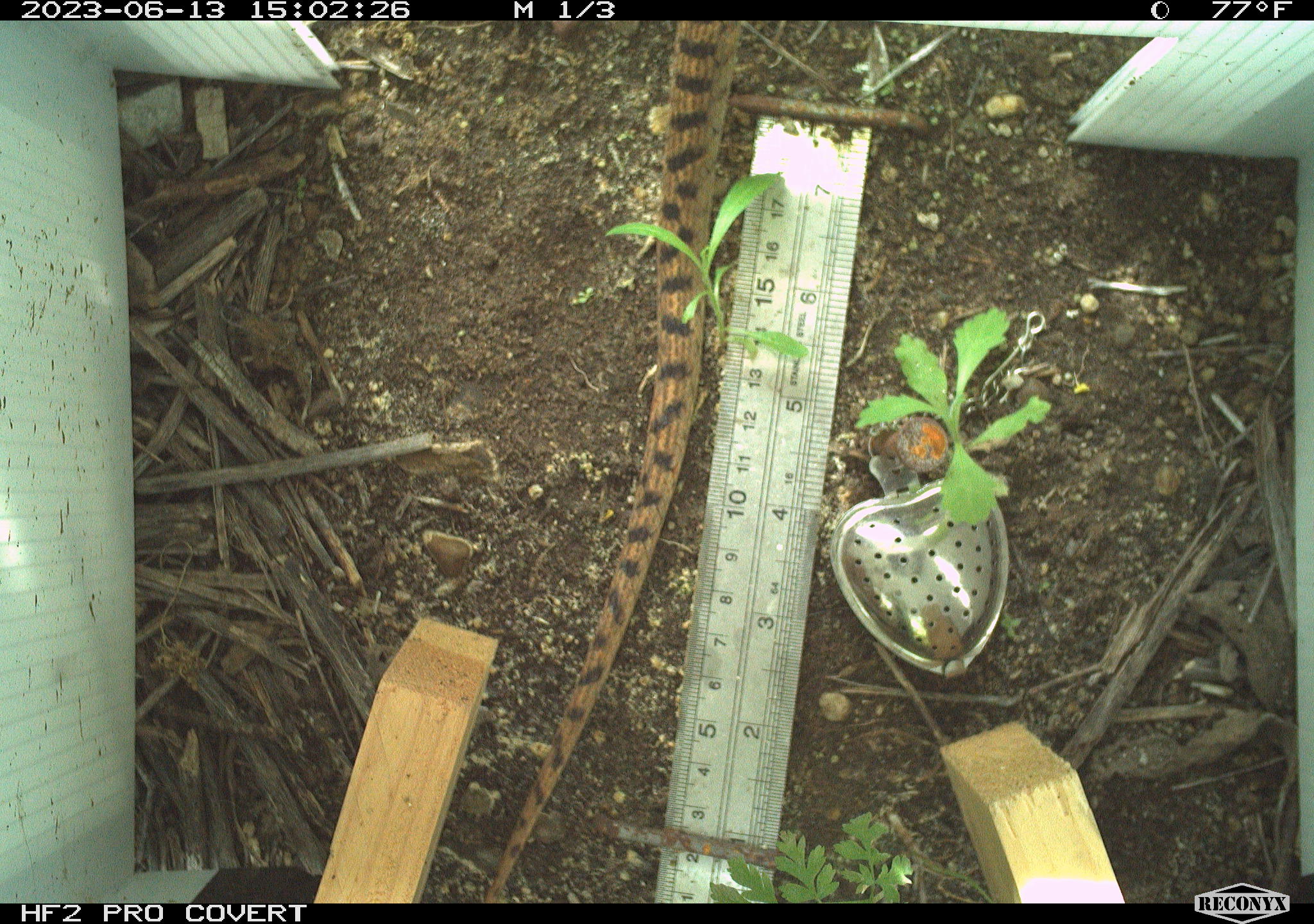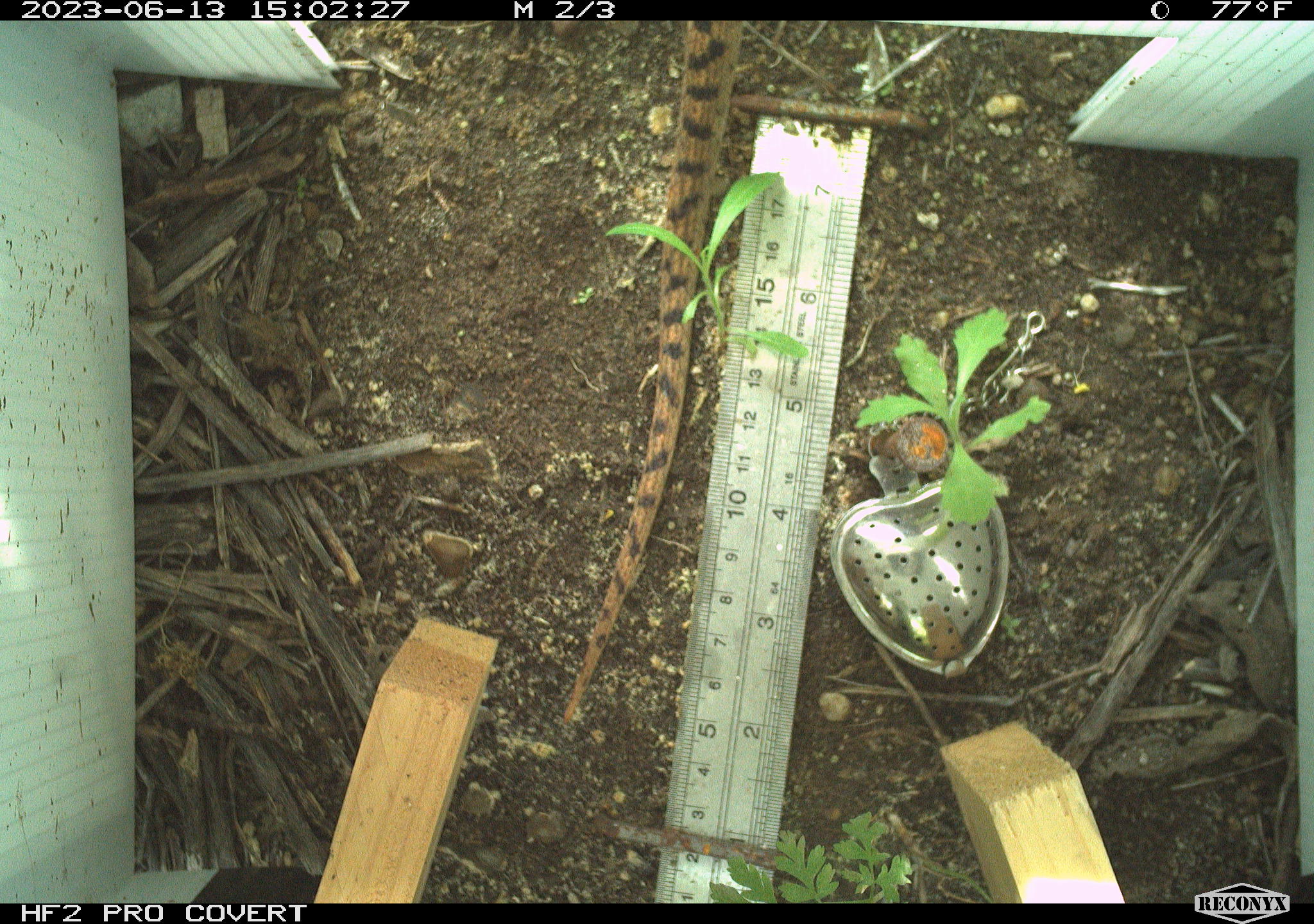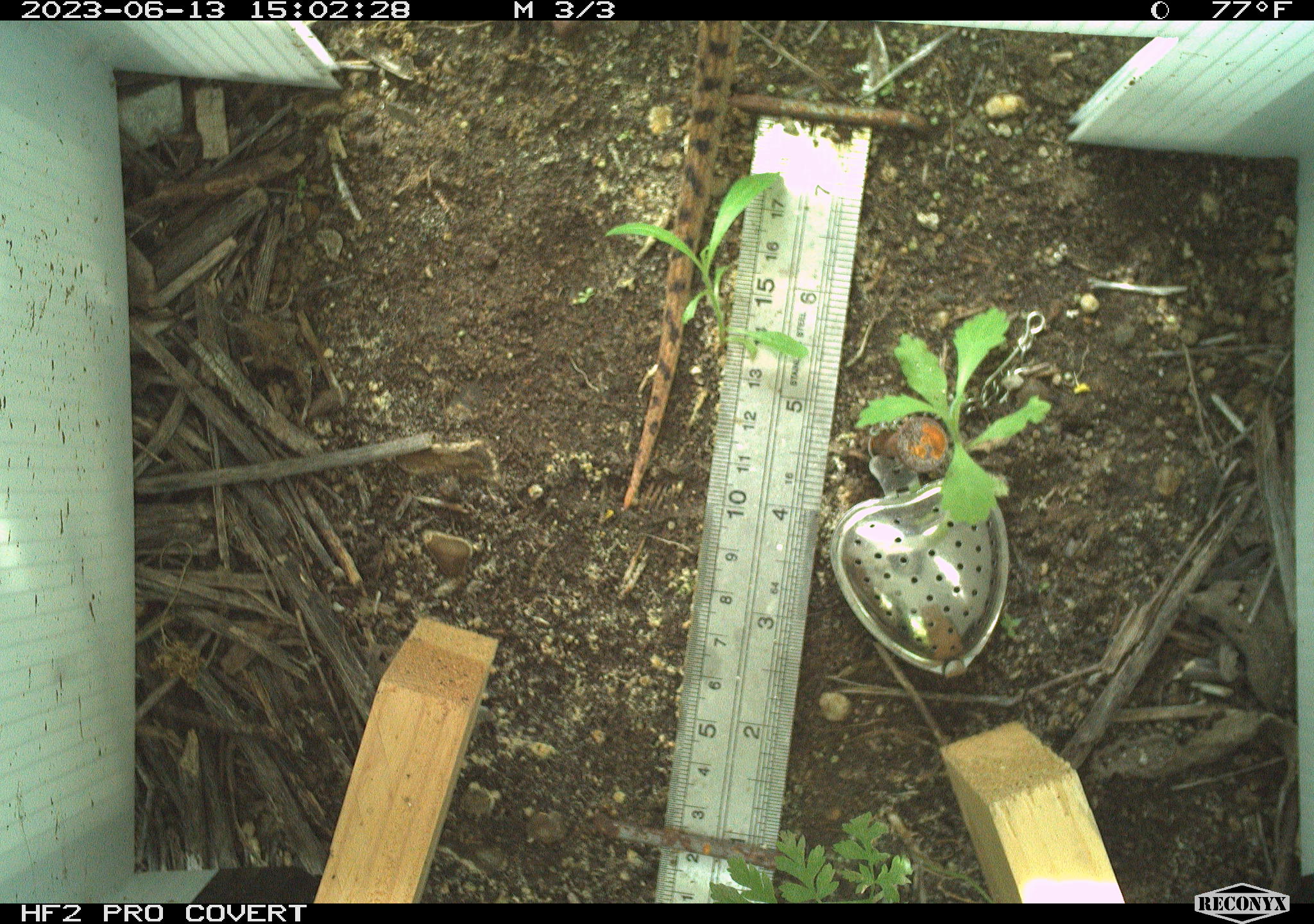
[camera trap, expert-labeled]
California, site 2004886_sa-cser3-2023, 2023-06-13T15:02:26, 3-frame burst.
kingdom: Animalia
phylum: Chordata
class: Reptilia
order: Squamata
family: Colubridae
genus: Pituophis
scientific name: Pituophis catenifer catenifer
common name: pacific gophersnake